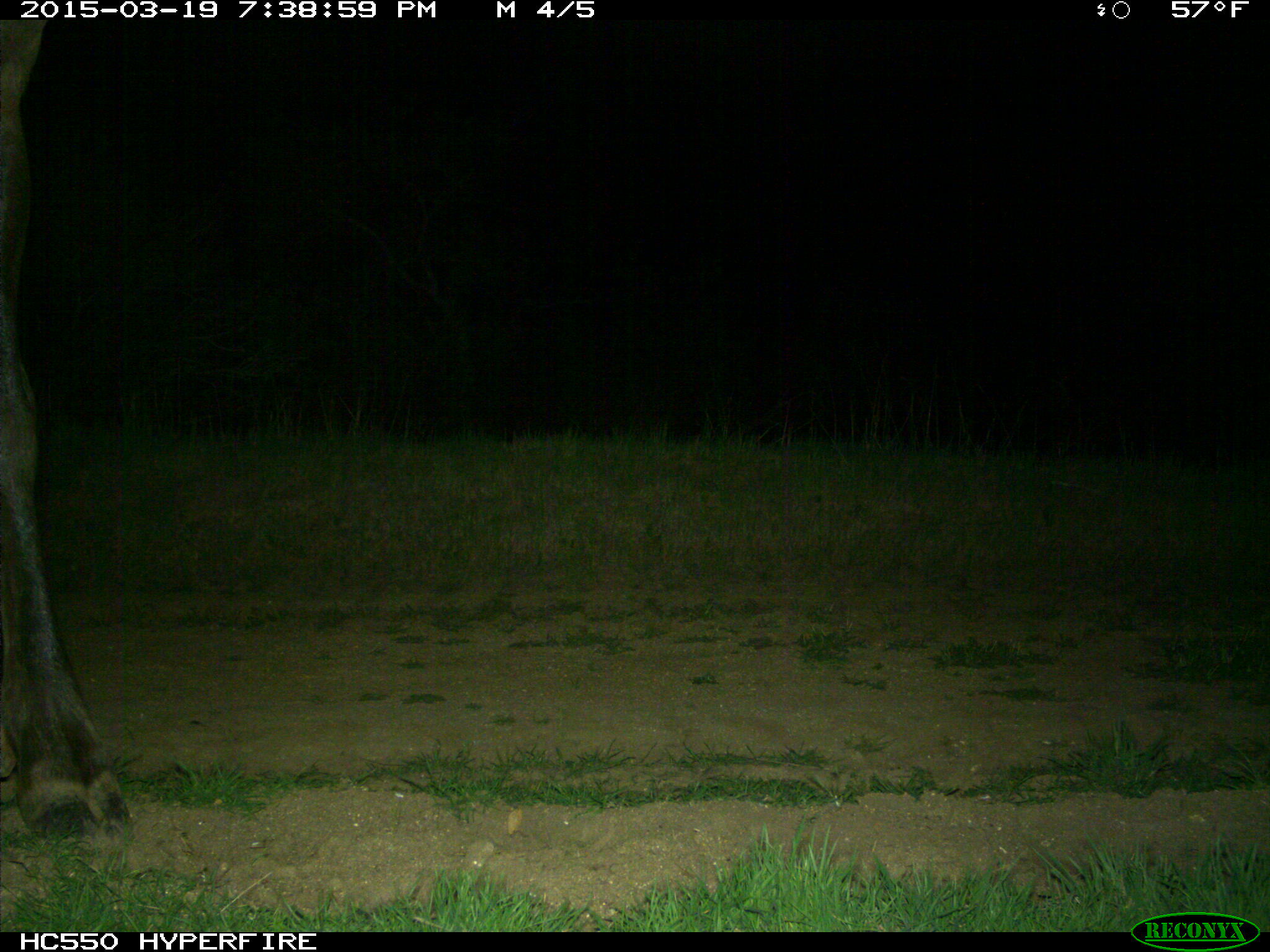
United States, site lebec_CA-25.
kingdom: Animalia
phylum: Chordata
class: Mammalia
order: Artiodactyla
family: Cervidae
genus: Cervus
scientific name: Cervus canadensis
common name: elk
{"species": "Cervus canadensis (elk)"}